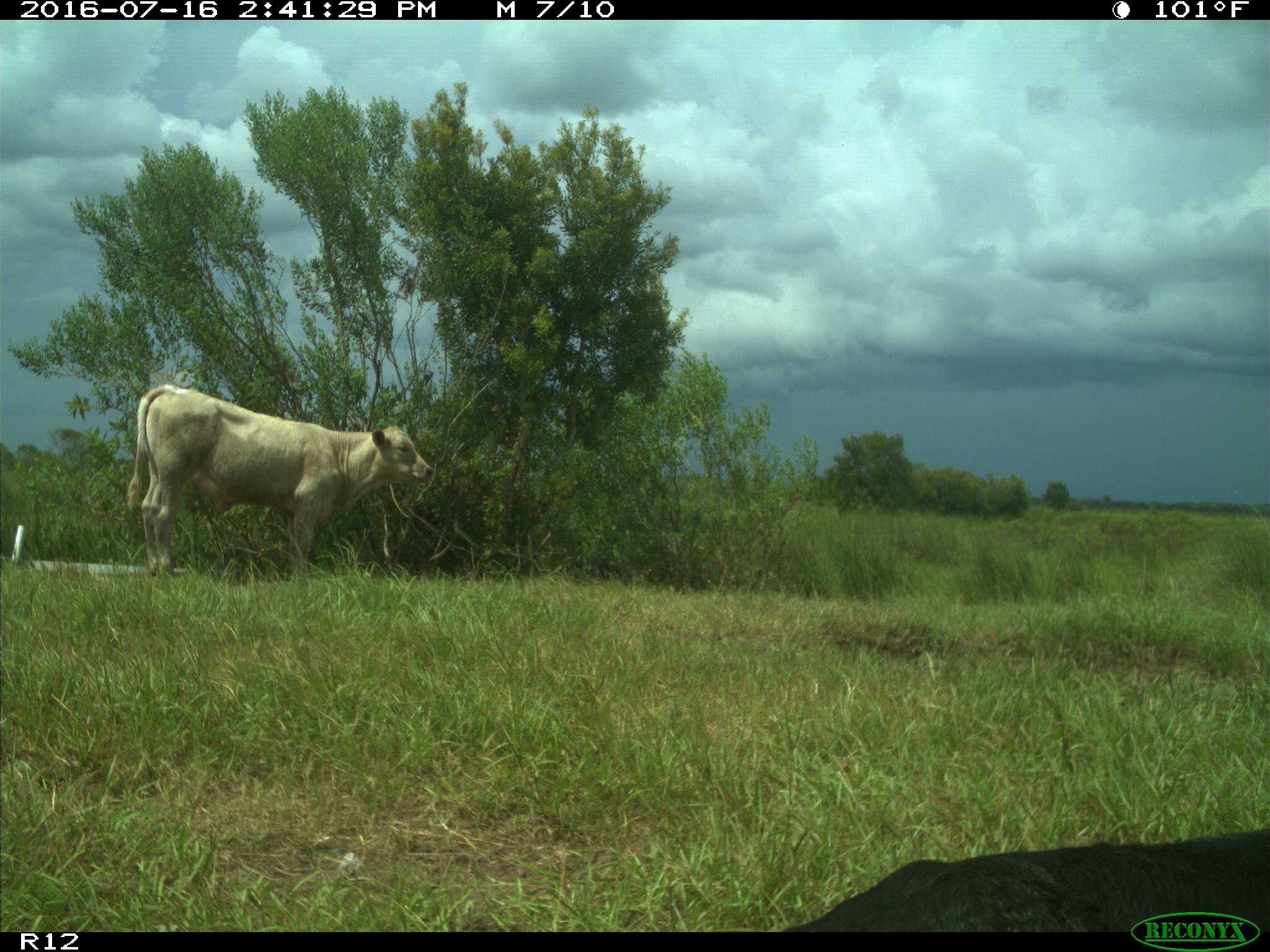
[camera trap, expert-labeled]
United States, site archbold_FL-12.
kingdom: Animalia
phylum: Chordata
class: Mammalia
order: Artiodactyla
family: Bovidae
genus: Bos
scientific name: Bos taurus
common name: domestic cow